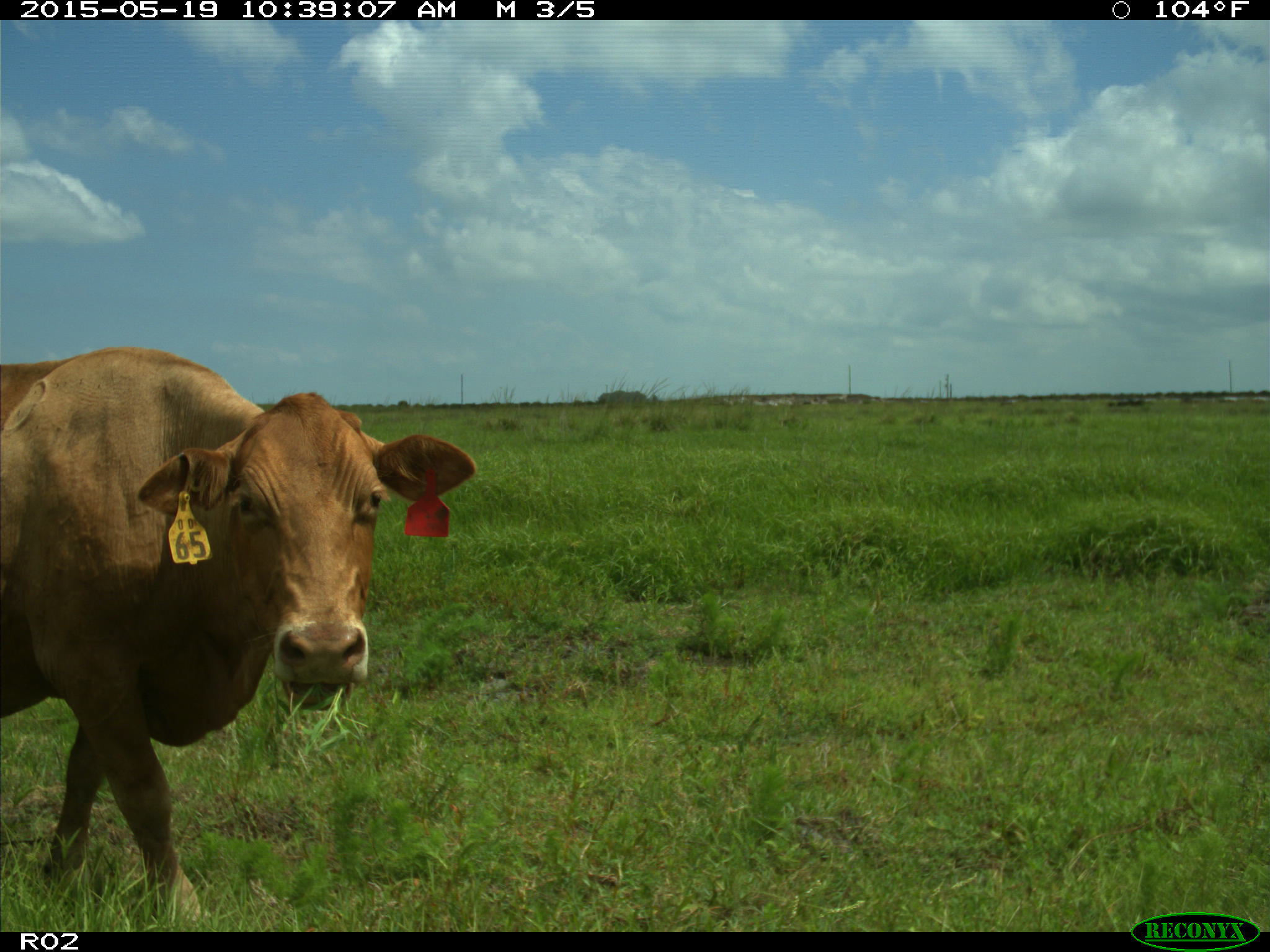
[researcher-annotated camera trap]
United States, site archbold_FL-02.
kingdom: Animalia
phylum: Chordata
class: Mammalia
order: Artiodactyla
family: Bovidae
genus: Bos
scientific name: Bos taurus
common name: domestic cow